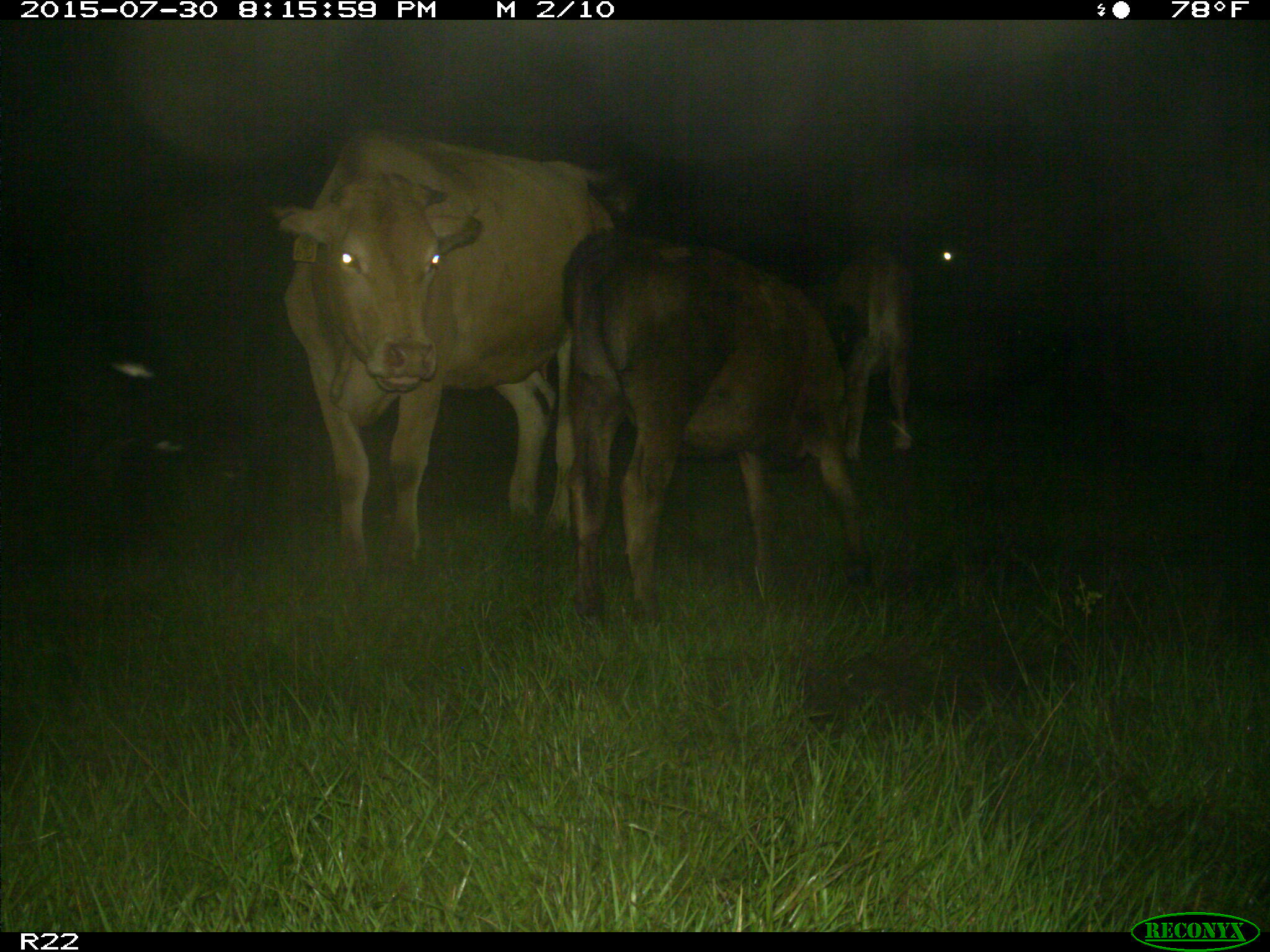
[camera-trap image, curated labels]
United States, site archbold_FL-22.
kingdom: Animalia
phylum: Chordata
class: Mammalia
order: Artiodactyla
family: Bovidae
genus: Bos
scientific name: Bos taurus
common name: domestic cow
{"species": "Bos taurus (domestic cow)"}